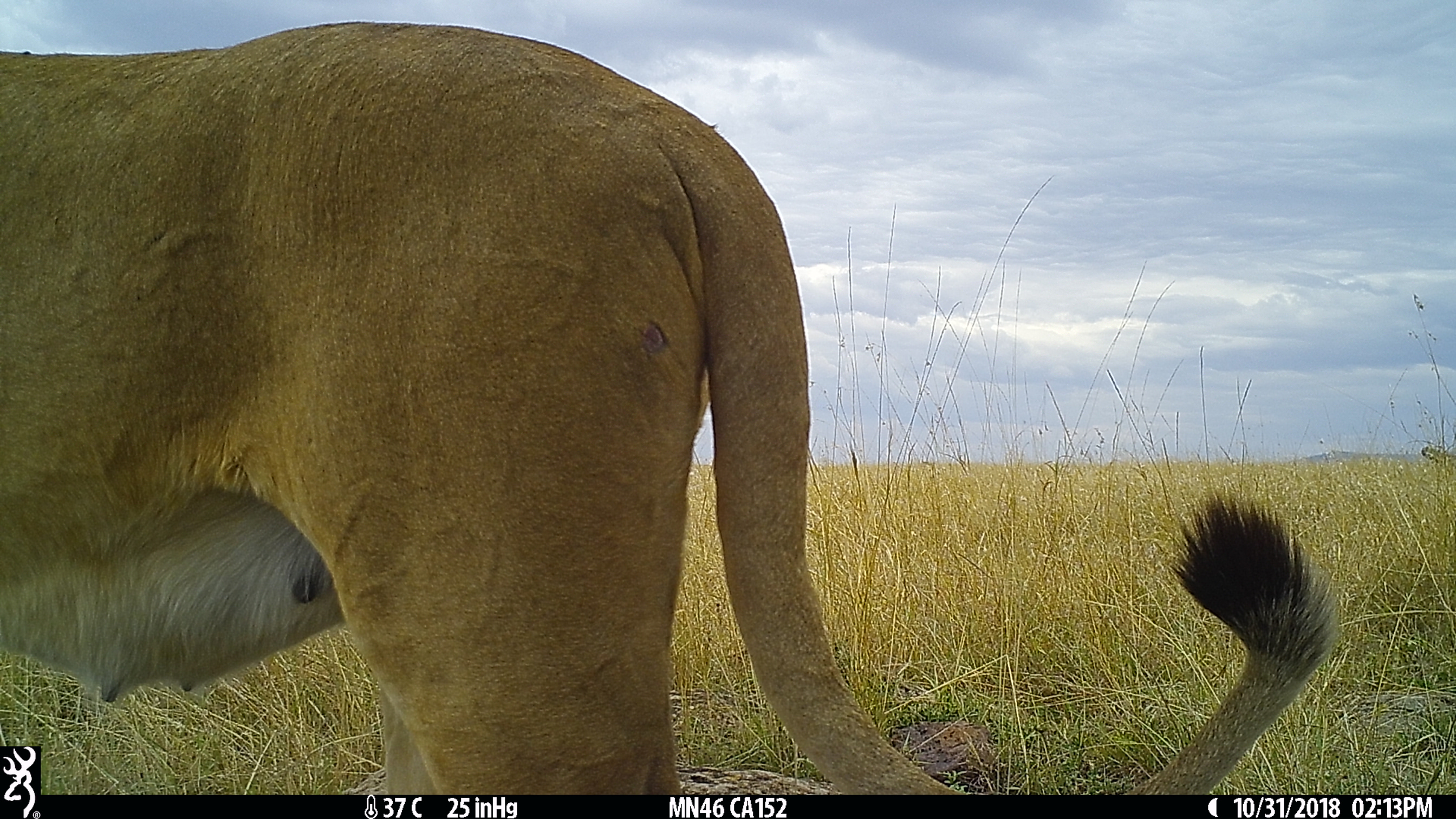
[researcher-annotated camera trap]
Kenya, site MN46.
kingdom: Animalia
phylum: Chordata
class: Mammalia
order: Carnivora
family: Felidae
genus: Panthera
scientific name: Panthera leo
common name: lion